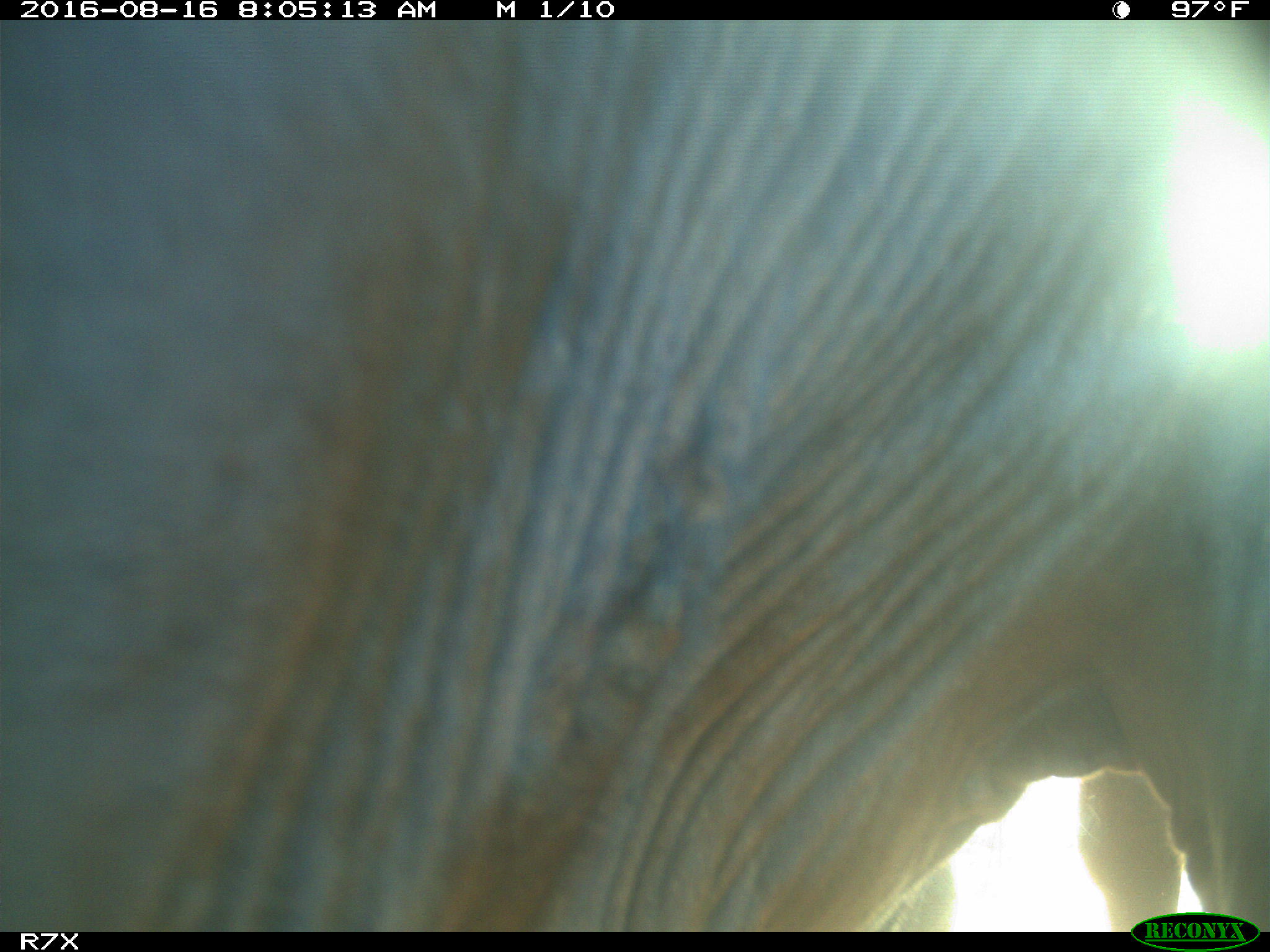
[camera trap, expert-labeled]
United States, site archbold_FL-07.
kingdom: Animalia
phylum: Chordata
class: Mammalia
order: Artiodactyla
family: Bovidae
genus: Bos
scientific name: Bos taurus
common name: domestic cow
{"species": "Bos taurus (domestic cow)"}